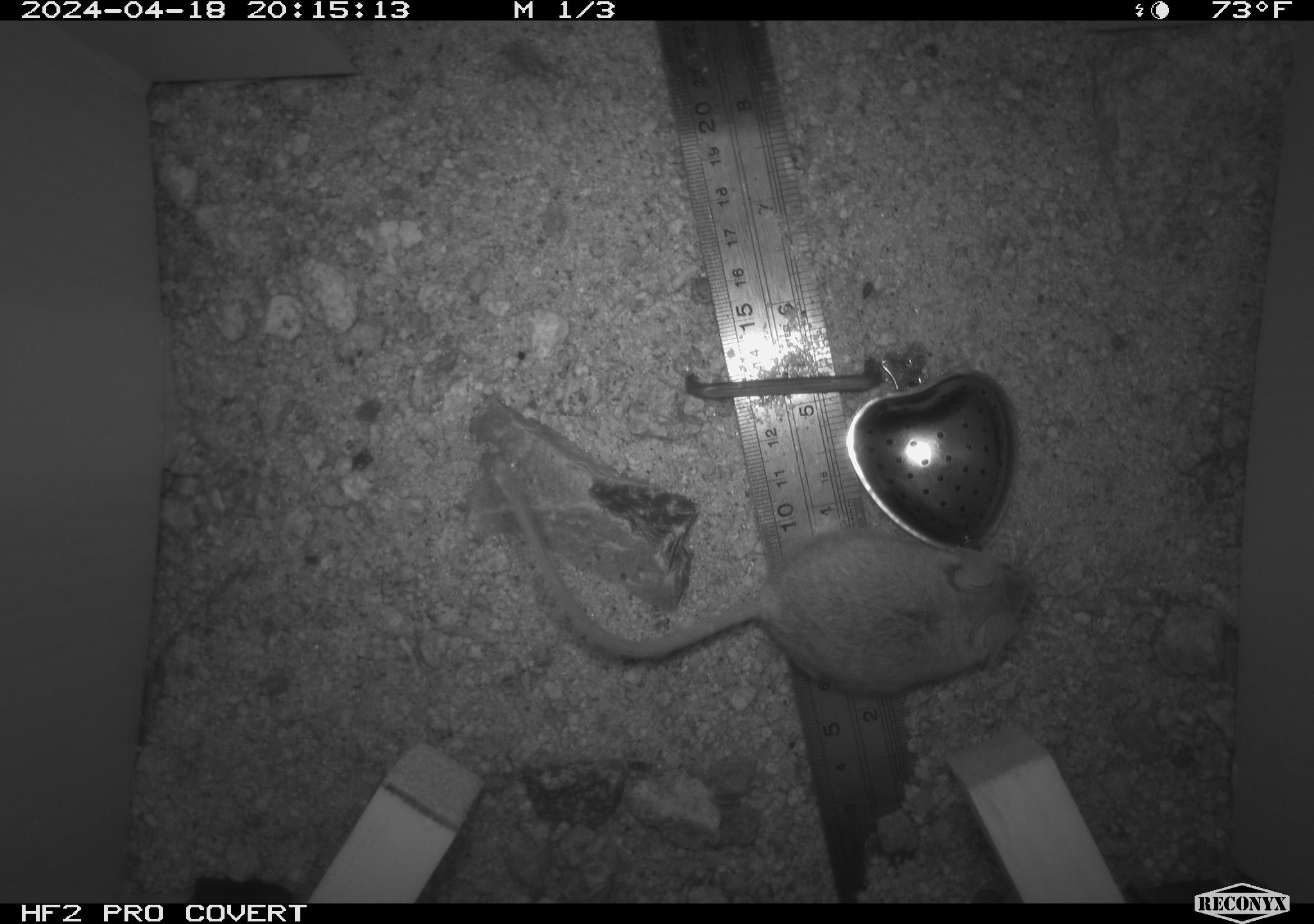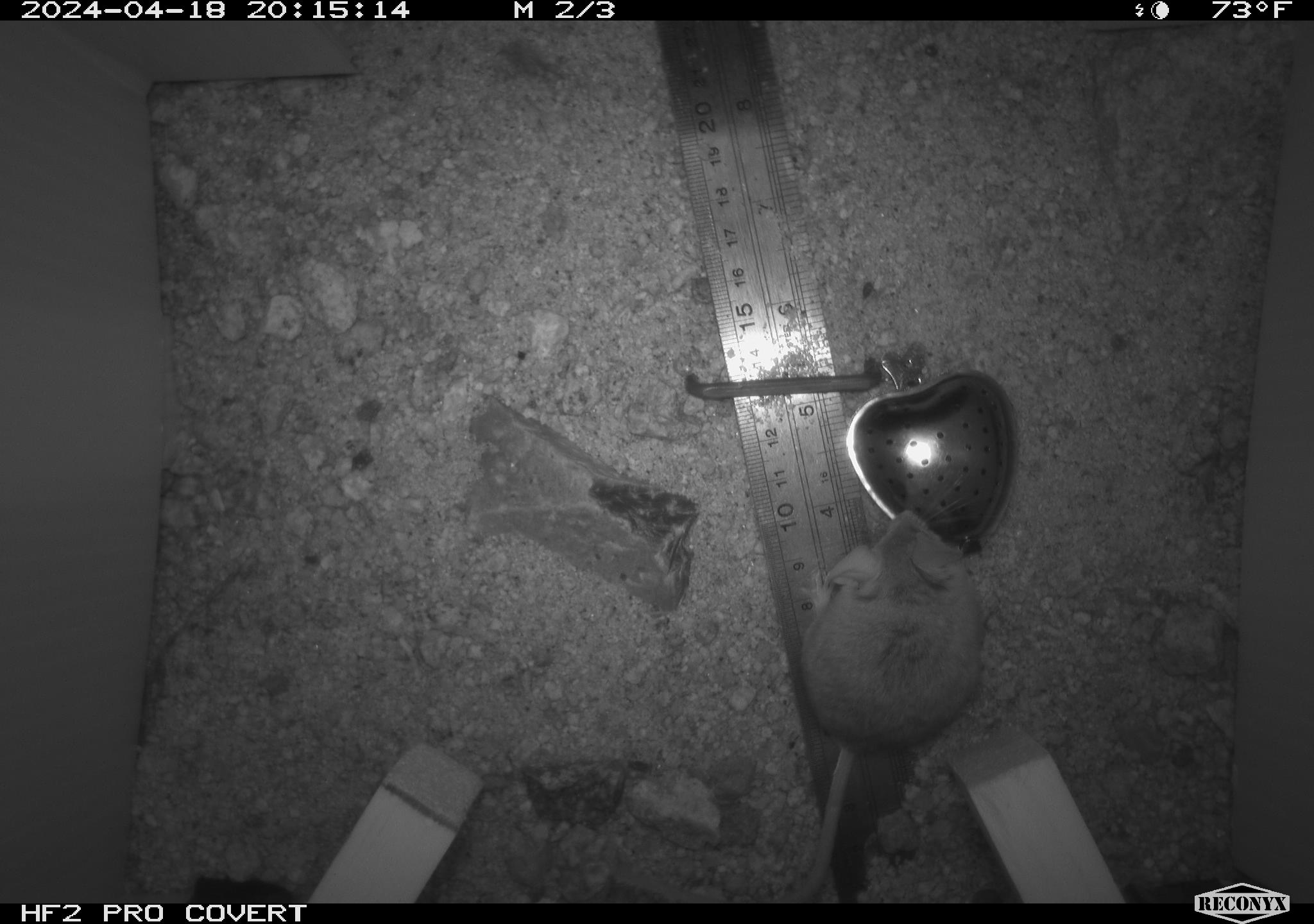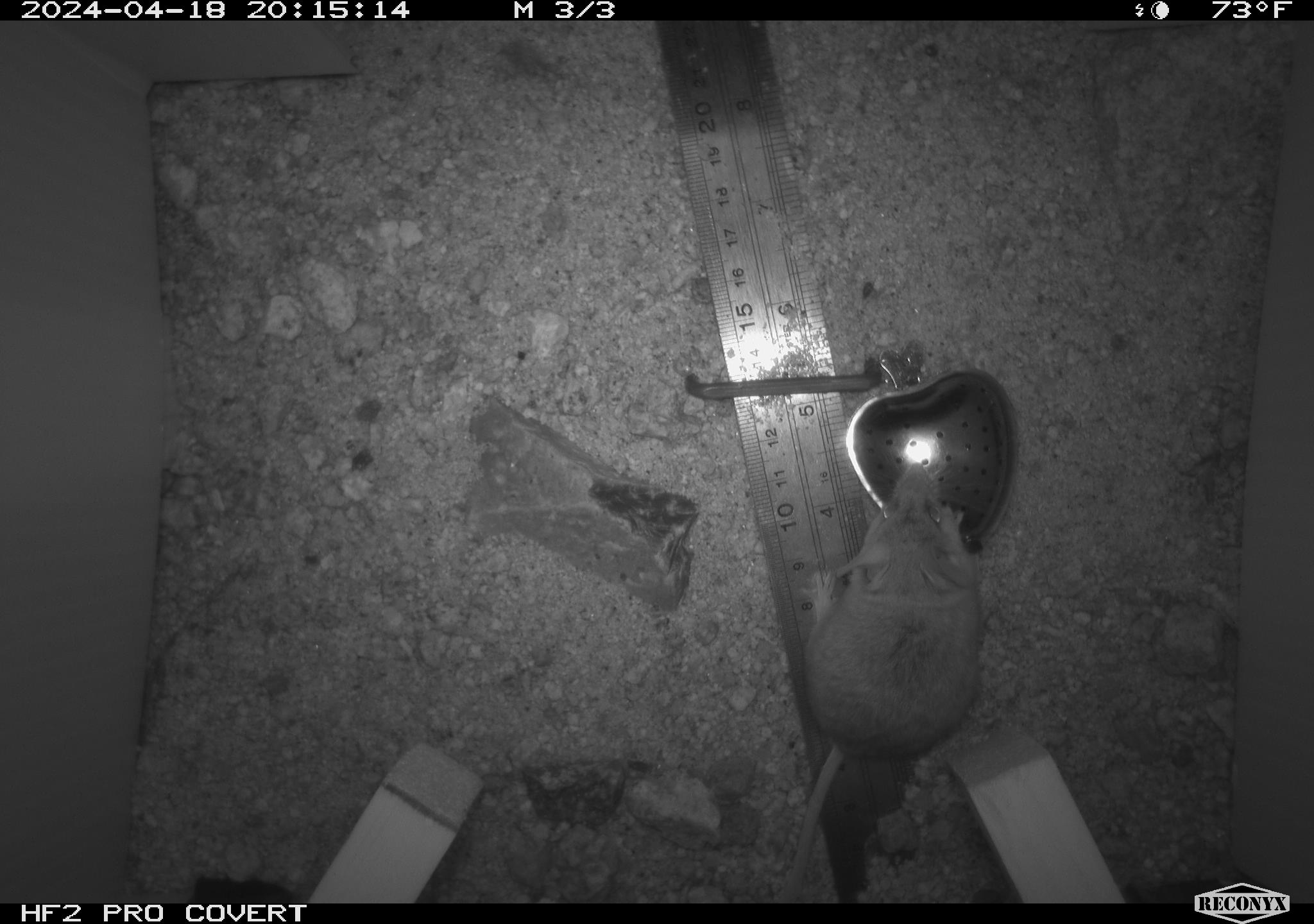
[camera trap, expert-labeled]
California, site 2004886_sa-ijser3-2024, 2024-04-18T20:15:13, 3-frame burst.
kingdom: Animalia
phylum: Chordata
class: Mammalia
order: Rodentia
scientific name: Rodentia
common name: mouse species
Mouse species (Rodentia).